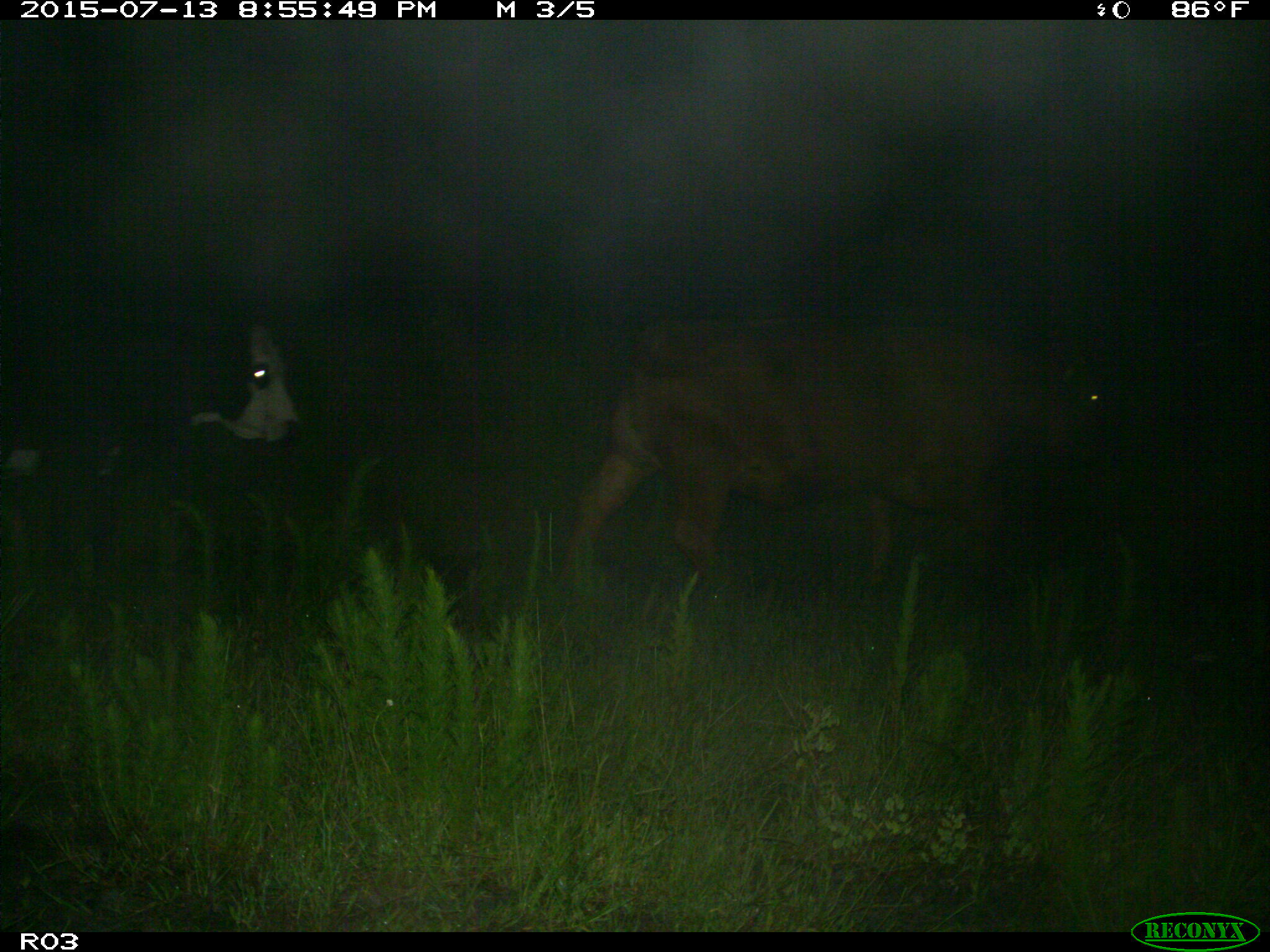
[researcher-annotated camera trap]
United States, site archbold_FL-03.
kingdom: Animalia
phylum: Chordata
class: Mammalia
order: Artiodactyla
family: Bovidae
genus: Bos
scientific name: Bos taurus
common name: domestic cow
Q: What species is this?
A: Bos taurus (domestic cow).